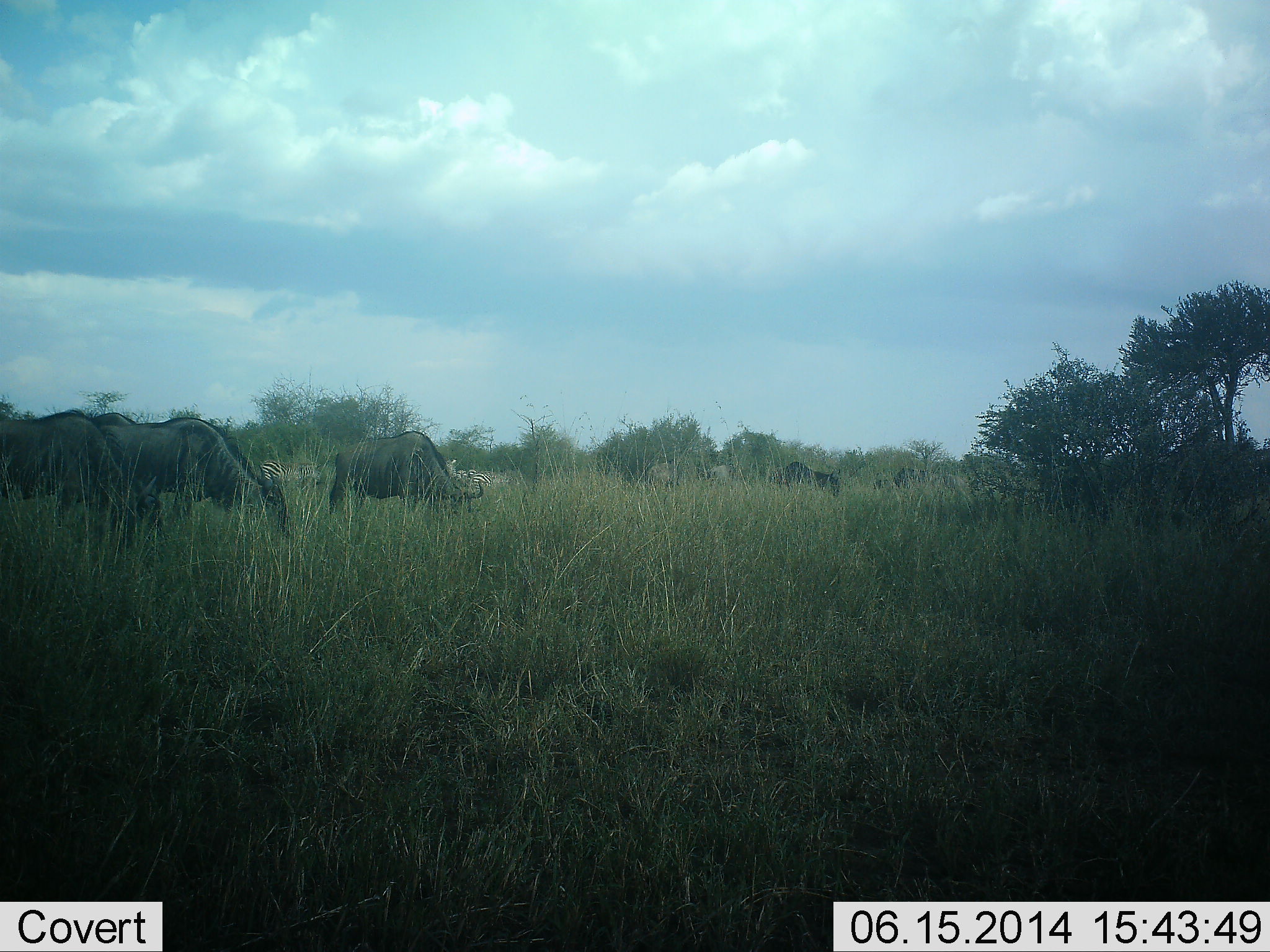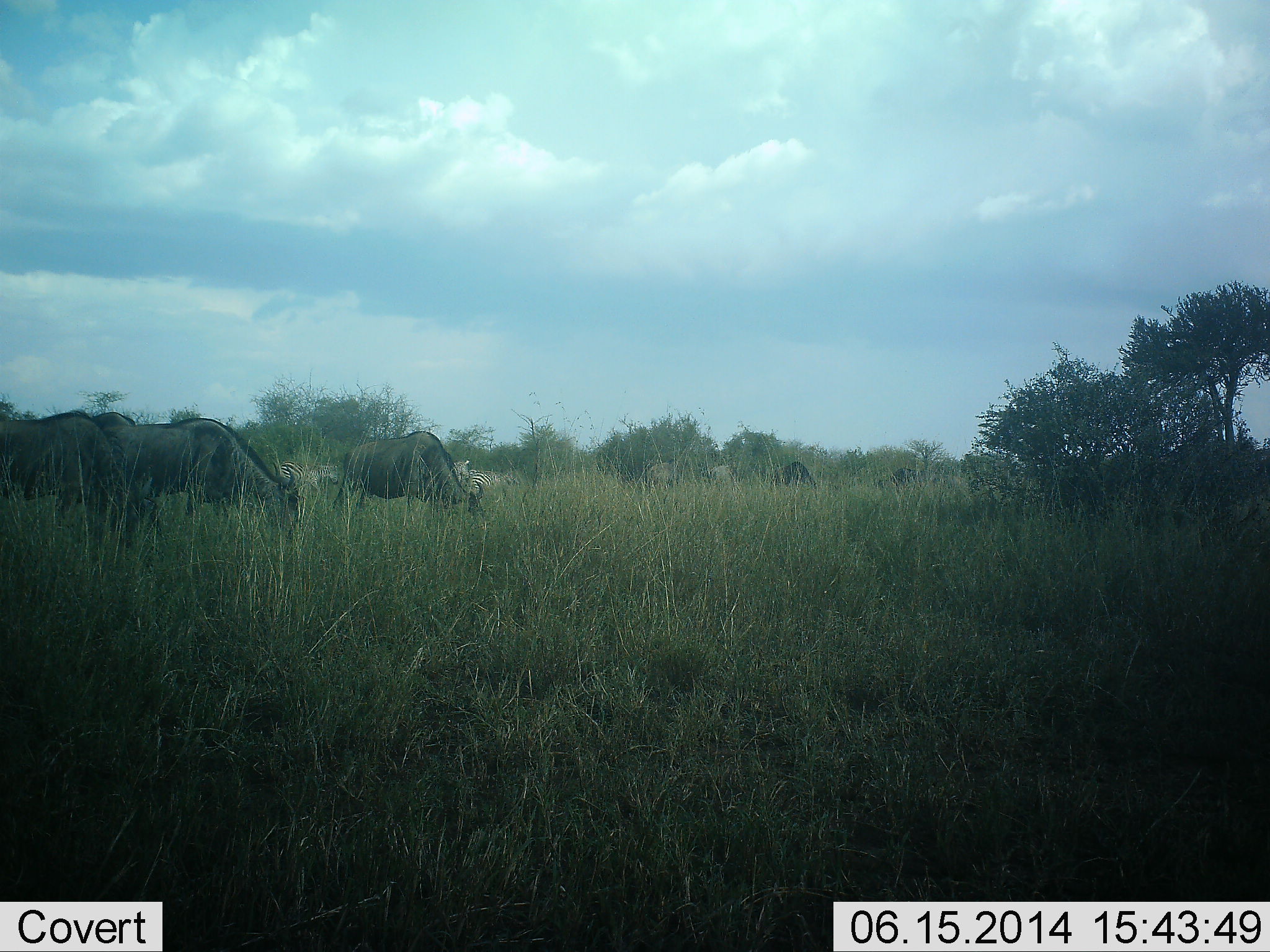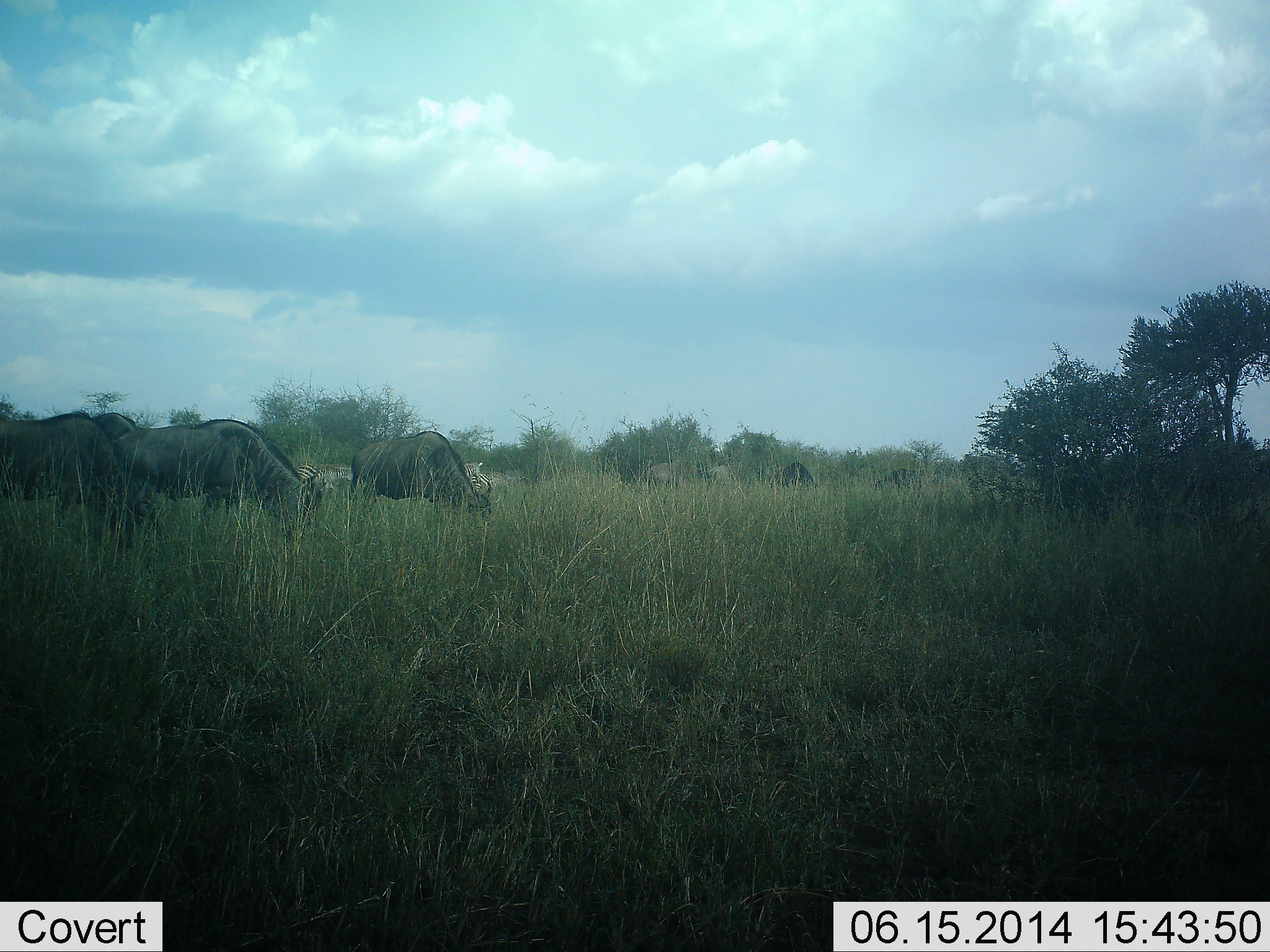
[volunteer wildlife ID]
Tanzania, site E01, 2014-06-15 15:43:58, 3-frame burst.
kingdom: Animalia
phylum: Chordata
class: Mammalia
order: Artiodactyla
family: Bovidae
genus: Connochaetes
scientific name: Connochaetes taurinus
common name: blue wildebeest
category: wildebeest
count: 6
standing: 20%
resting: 7%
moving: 33%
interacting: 0%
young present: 0%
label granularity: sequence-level